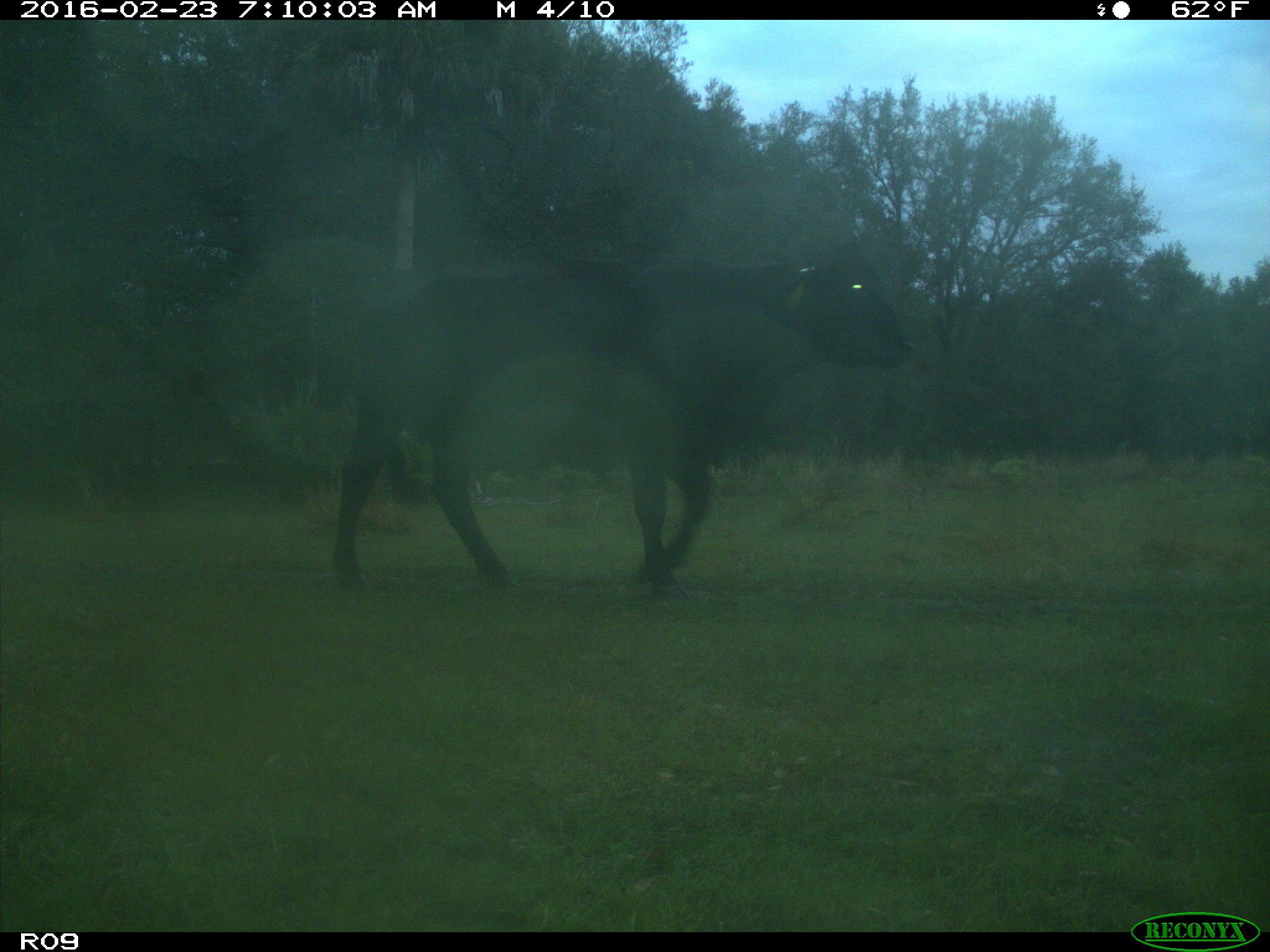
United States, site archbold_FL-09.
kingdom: Animalia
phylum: Chordata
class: Mammalia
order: Artiodactyla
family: Bovidae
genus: Bos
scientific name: Bos taurus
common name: domestic cow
Bos taurus (domestic cow).